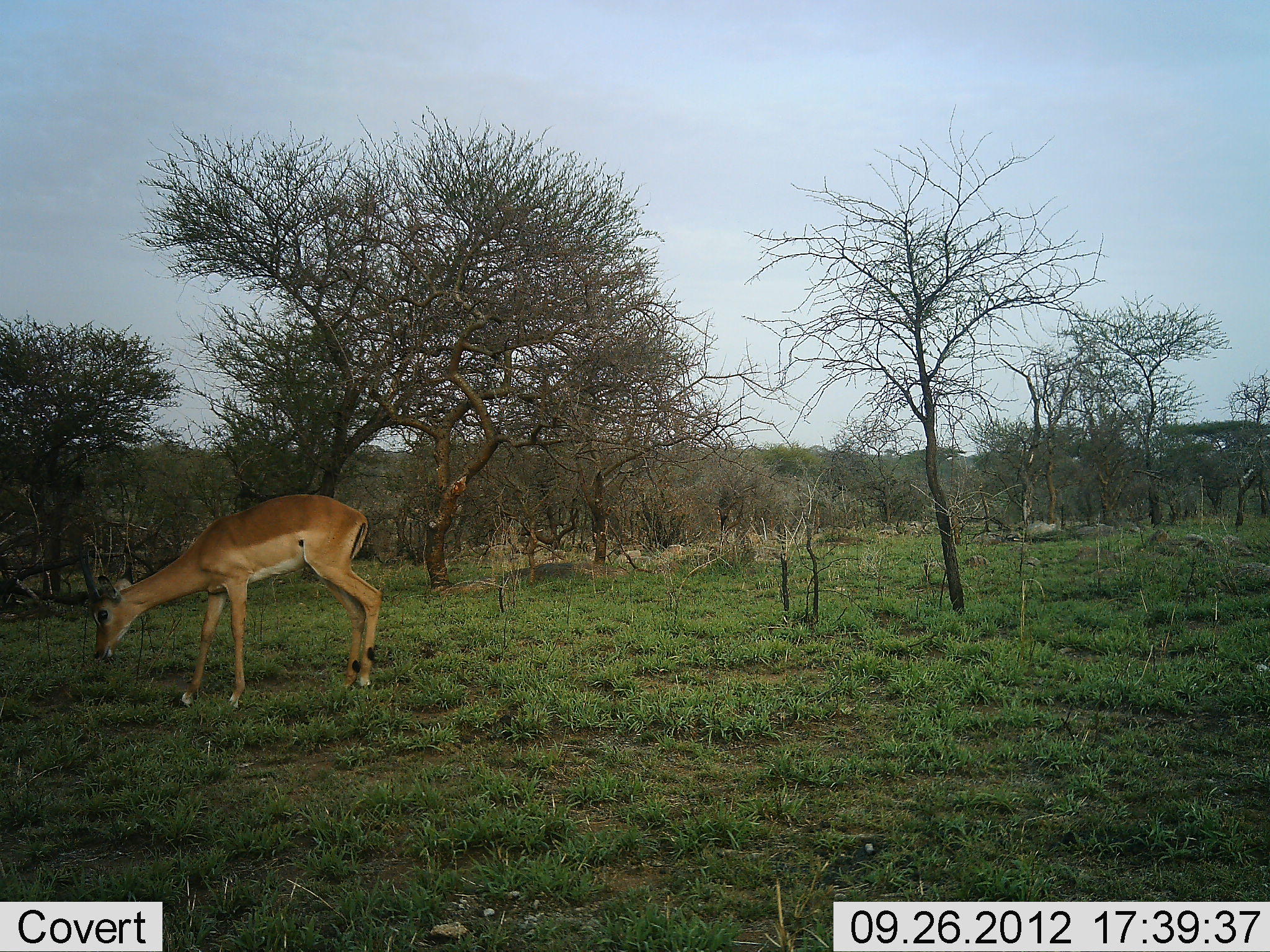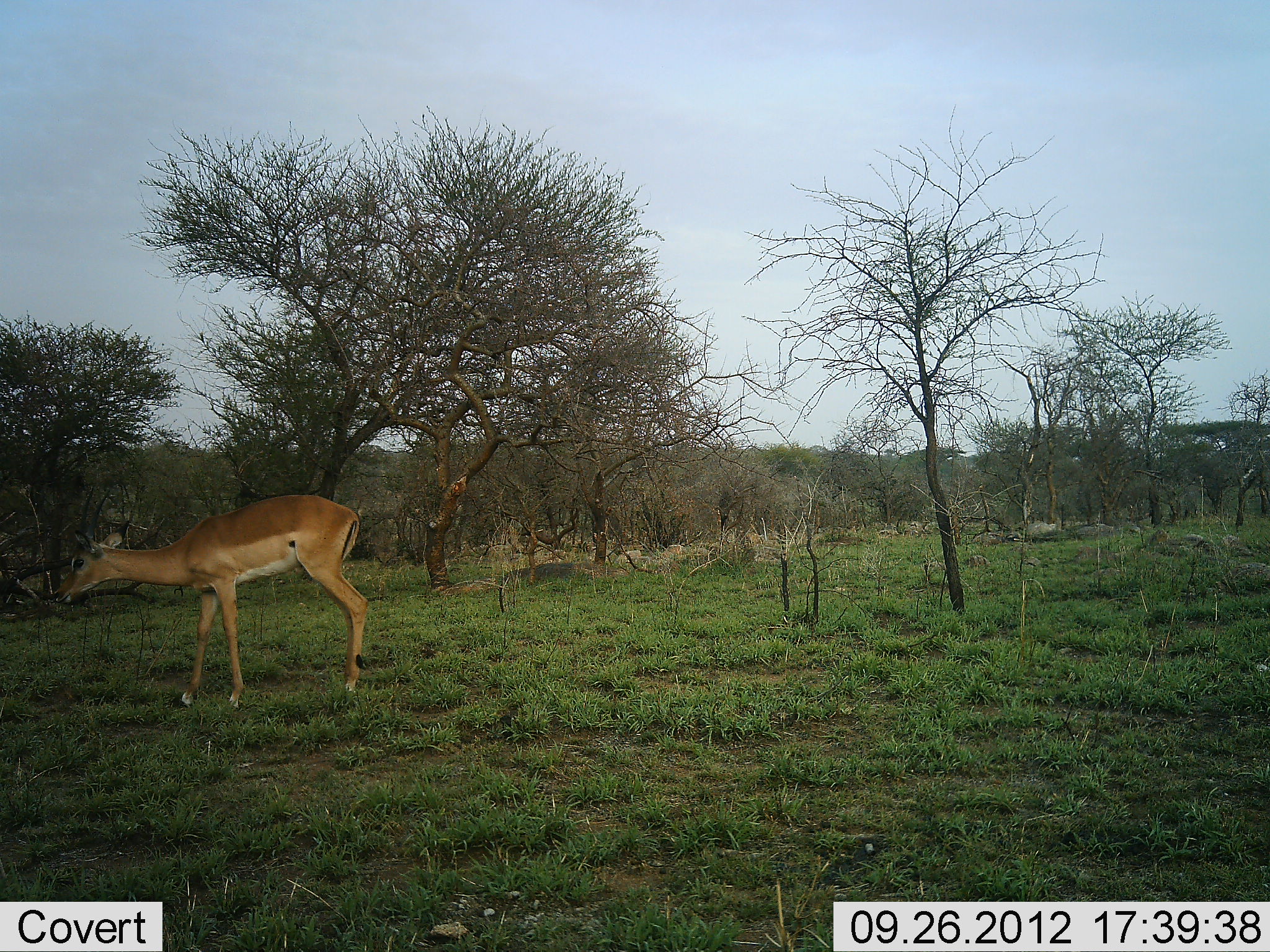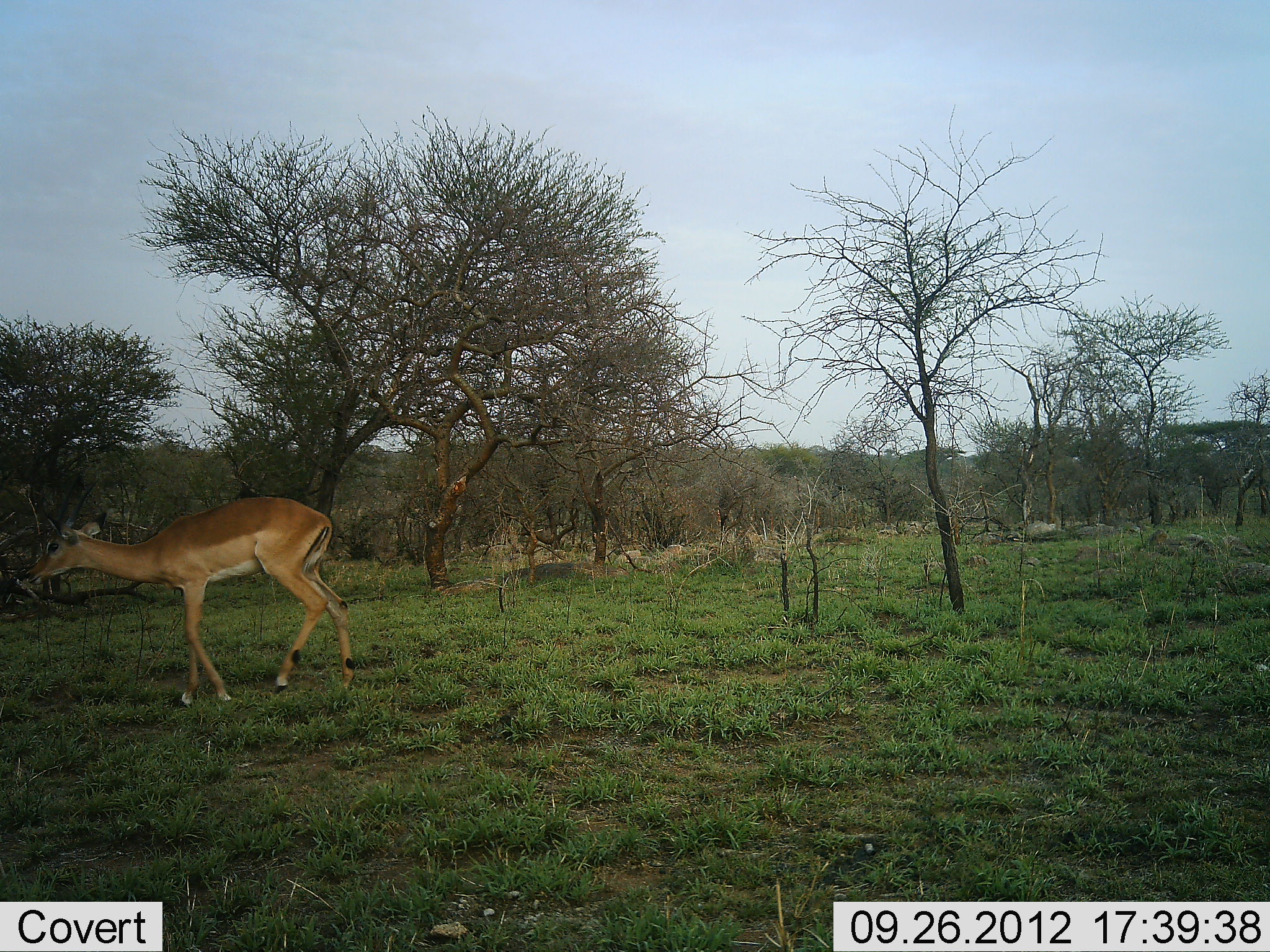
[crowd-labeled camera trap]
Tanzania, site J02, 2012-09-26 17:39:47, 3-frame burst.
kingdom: Animalia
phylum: Chordata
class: Mammalia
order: Artiodactyla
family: Bovidae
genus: Aepyceros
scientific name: Aepyceros melampus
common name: impala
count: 1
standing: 40%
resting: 0%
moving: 40%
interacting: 0%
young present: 0%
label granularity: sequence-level